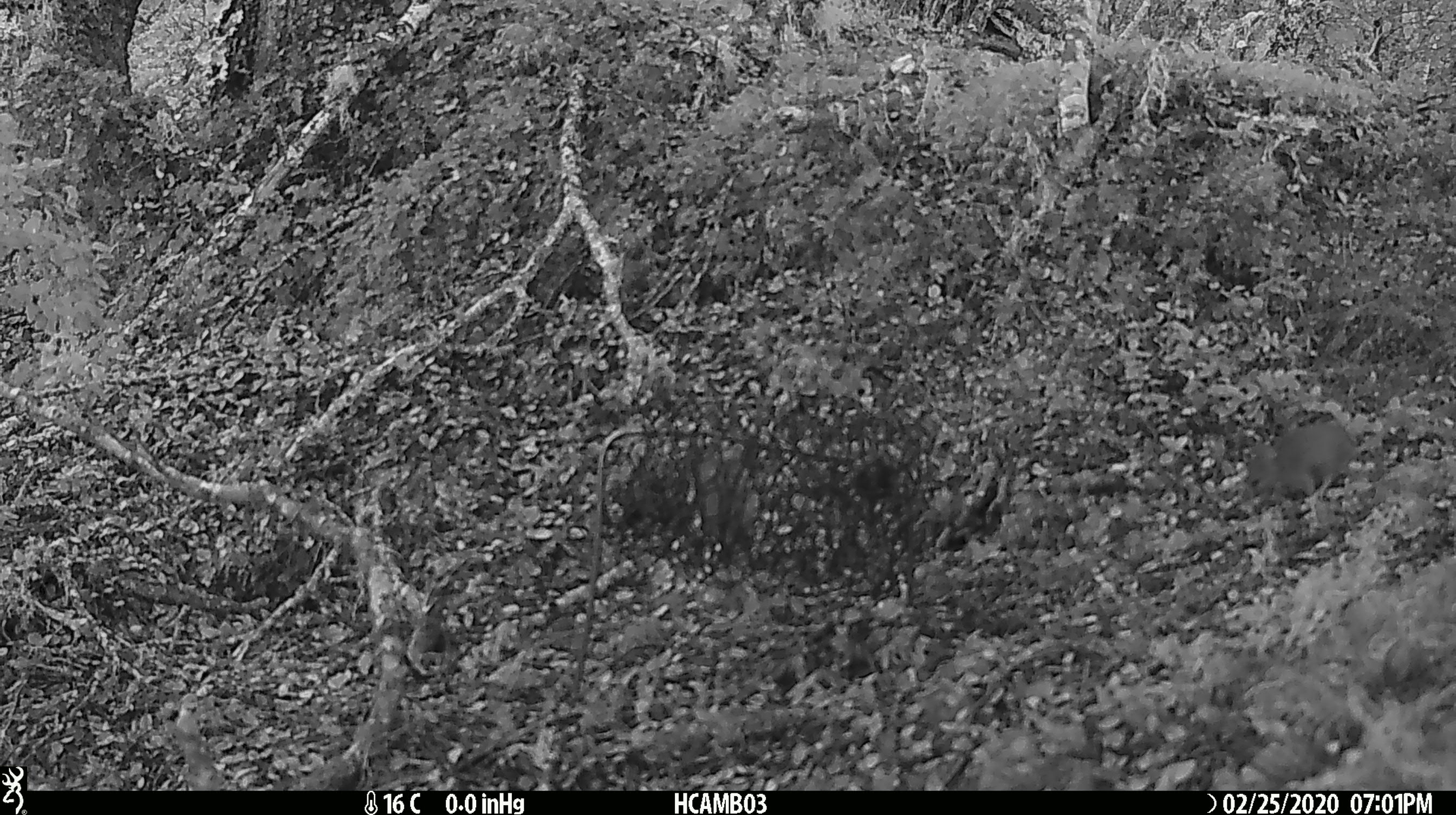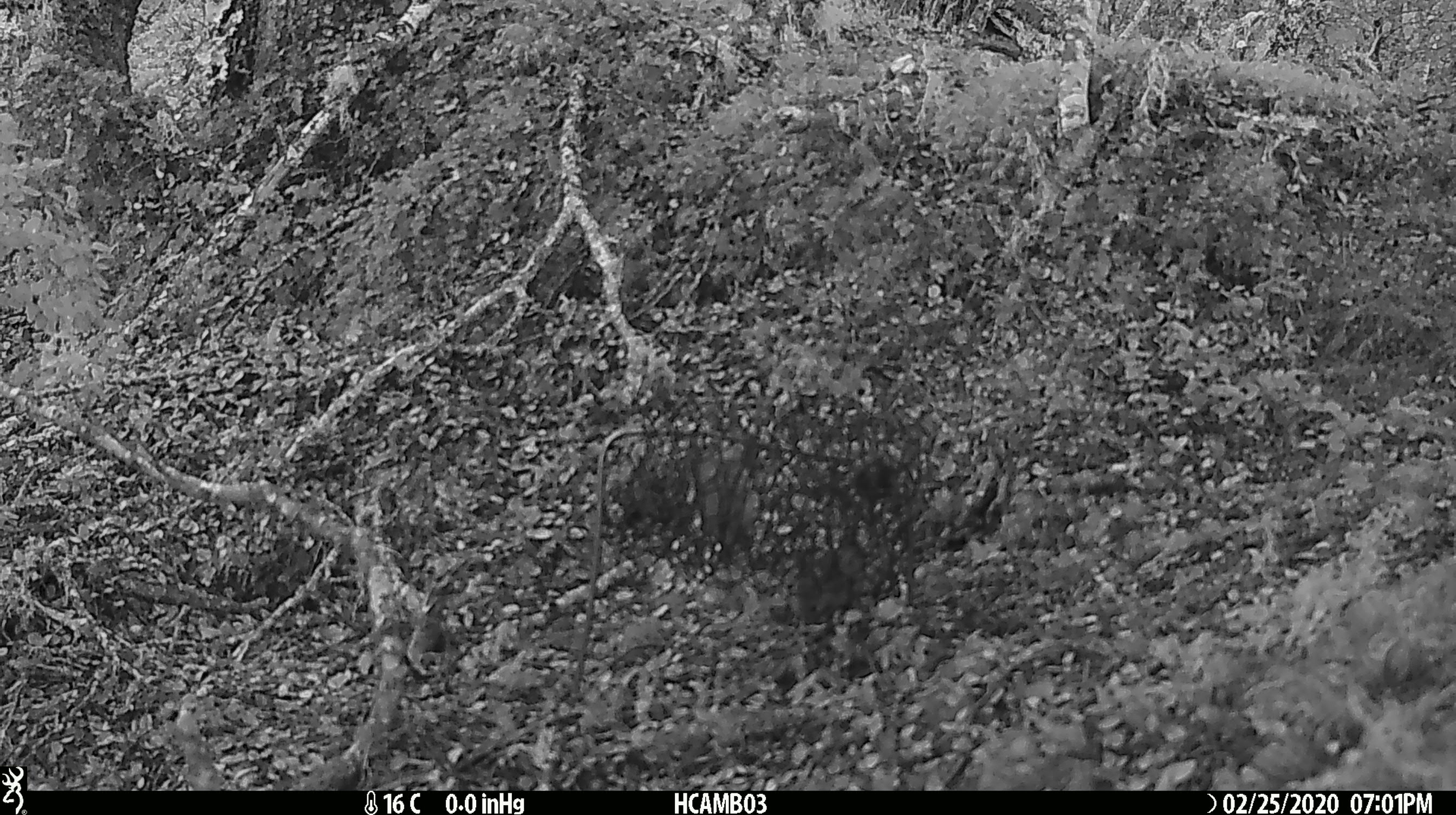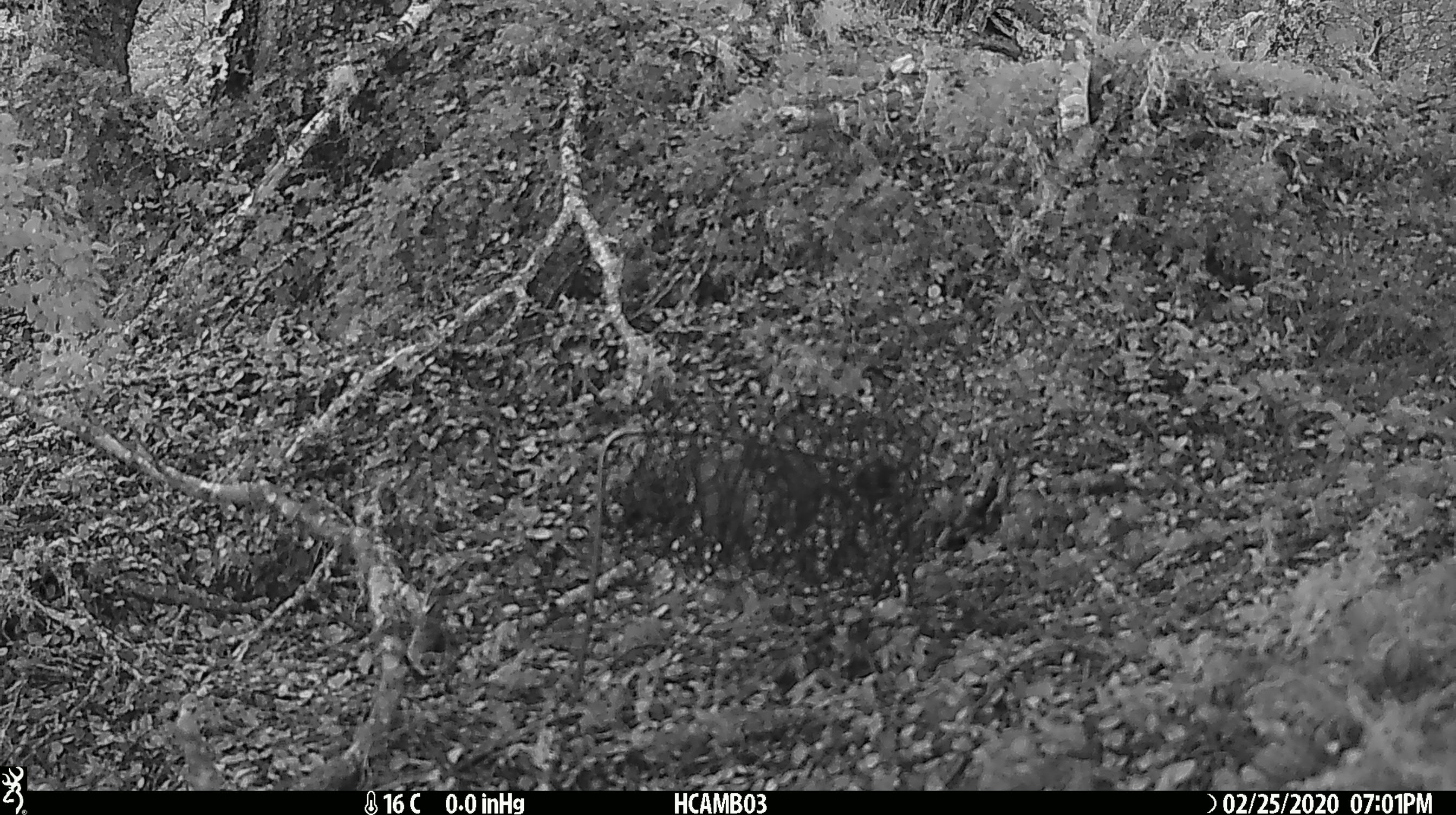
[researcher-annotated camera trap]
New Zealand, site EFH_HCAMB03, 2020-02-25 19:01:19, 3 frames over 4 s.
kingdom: Animalia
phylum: Chordata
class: Mammalia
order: Rodentia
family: Muridae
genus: Mus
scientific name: Mus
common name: mouse